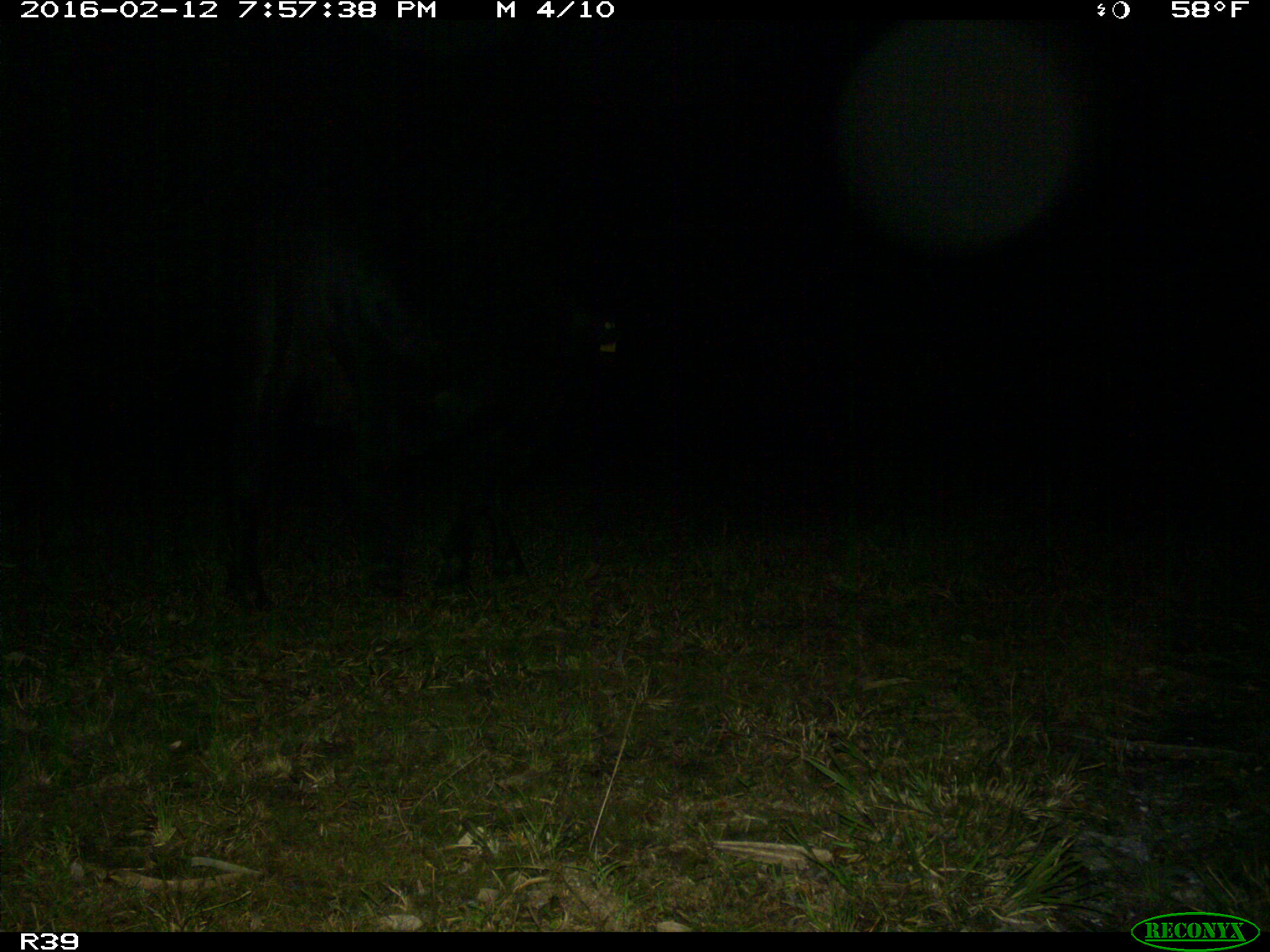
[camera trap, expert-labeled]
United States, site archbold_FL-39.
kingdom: Animalia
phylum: Chordata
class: Mammalia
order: Artiodactyla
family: Suidae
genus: Sus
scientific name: Sus scrofa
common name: wild boar